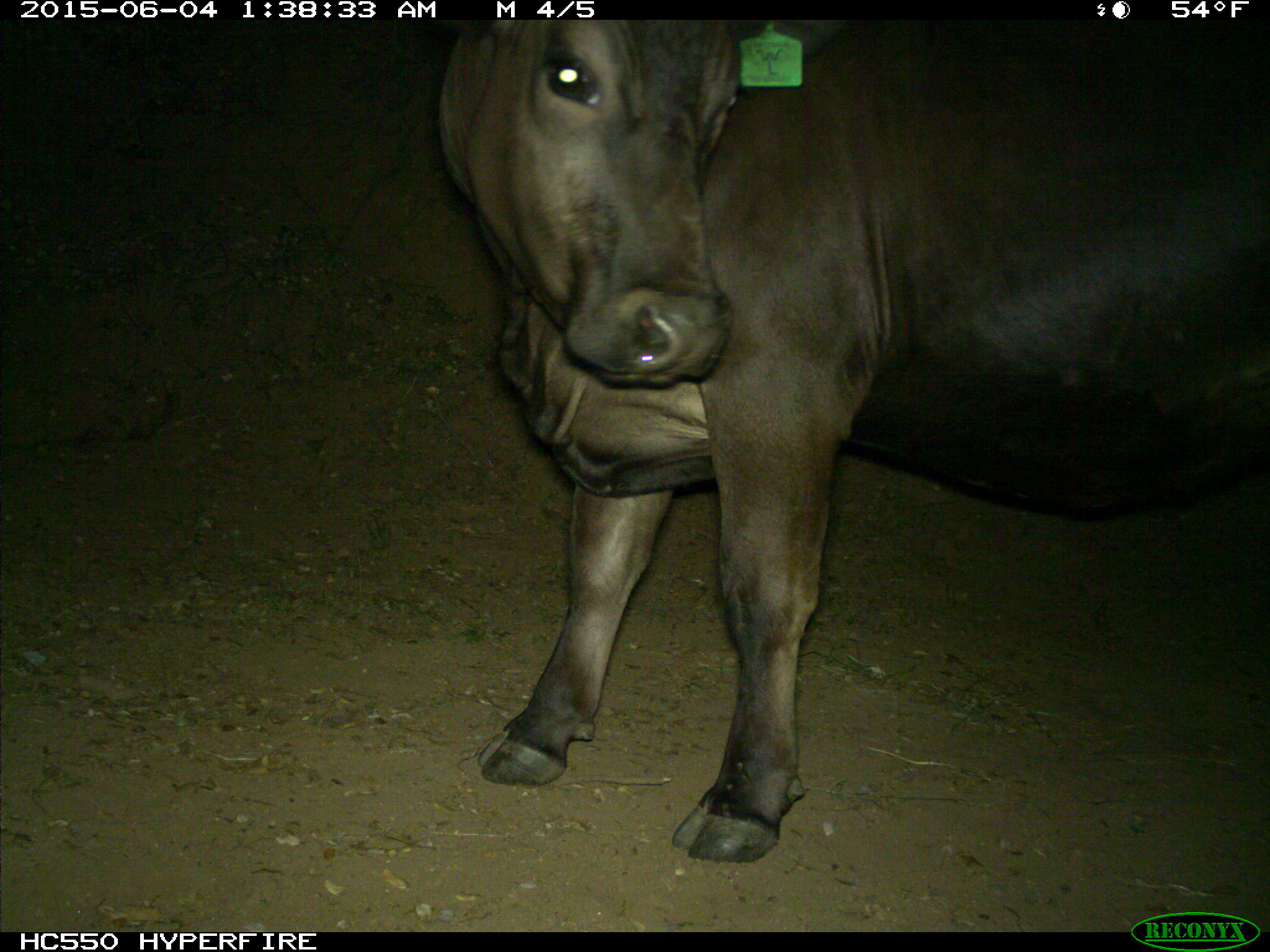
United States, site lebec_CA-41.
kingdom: Animalia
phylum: Chordata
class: Mammalia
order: Artiodactyla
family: Bovidae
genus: Bos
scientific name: Bos taurus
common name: domestic cow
Bos taurus (domestic cow).